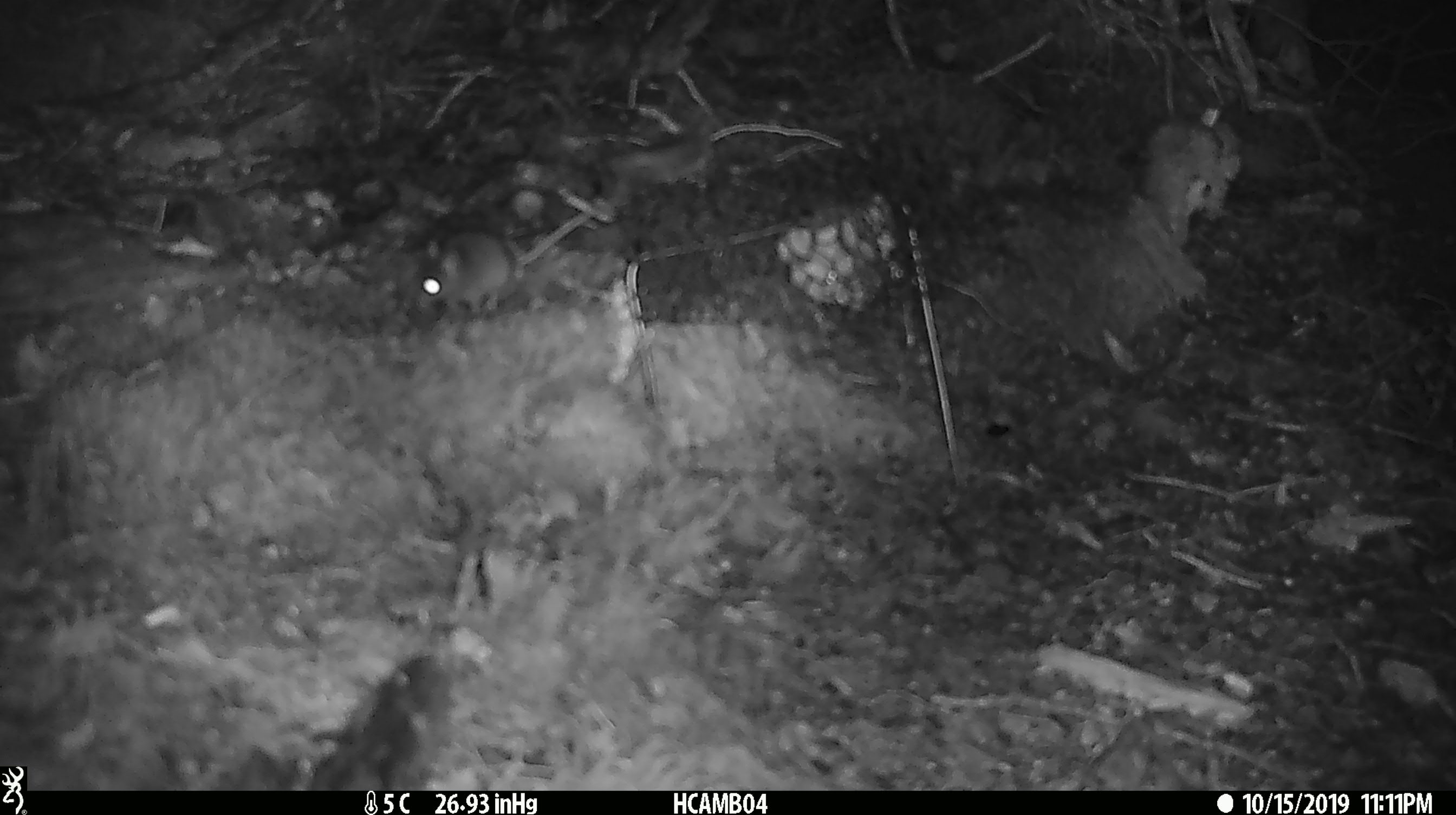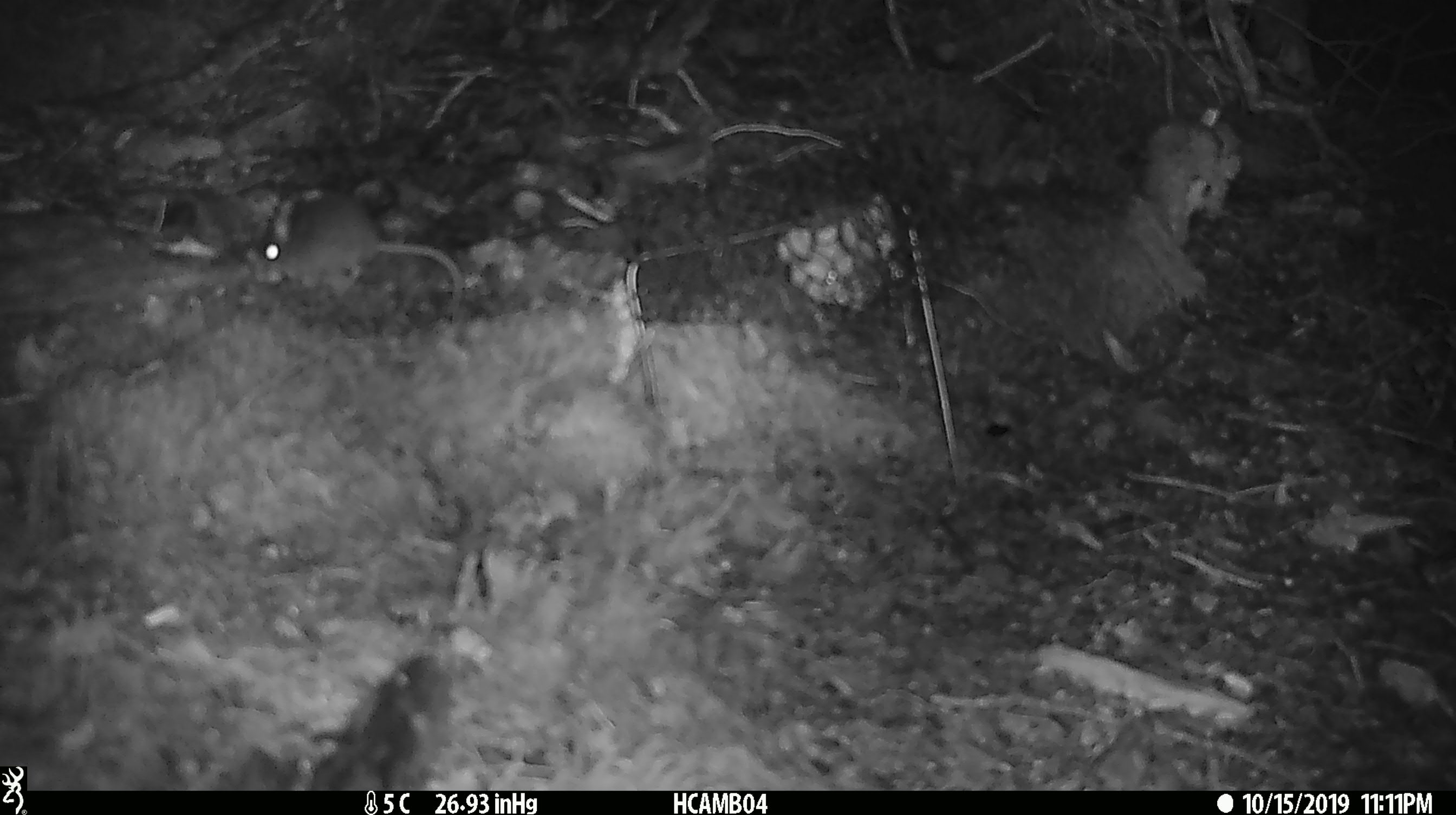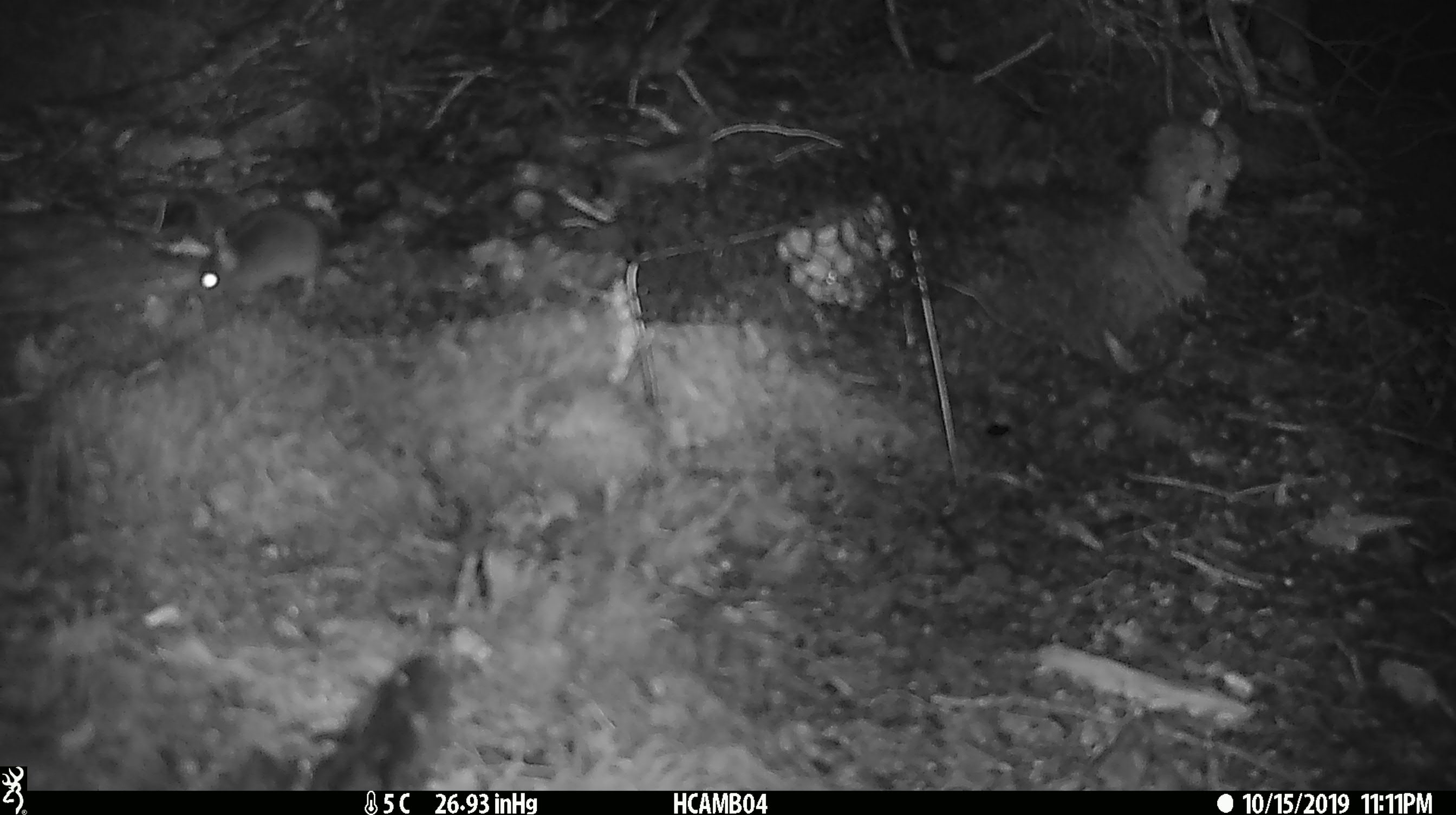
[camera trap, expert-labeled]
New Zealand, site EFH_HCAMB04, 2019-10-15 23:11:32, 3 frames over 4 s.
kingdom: Animalia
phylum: Chordata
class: Mammalia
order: Rodentia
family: Muridae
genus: Mus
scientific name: Mus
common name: mouse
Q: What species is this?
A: Mouse (Mus).